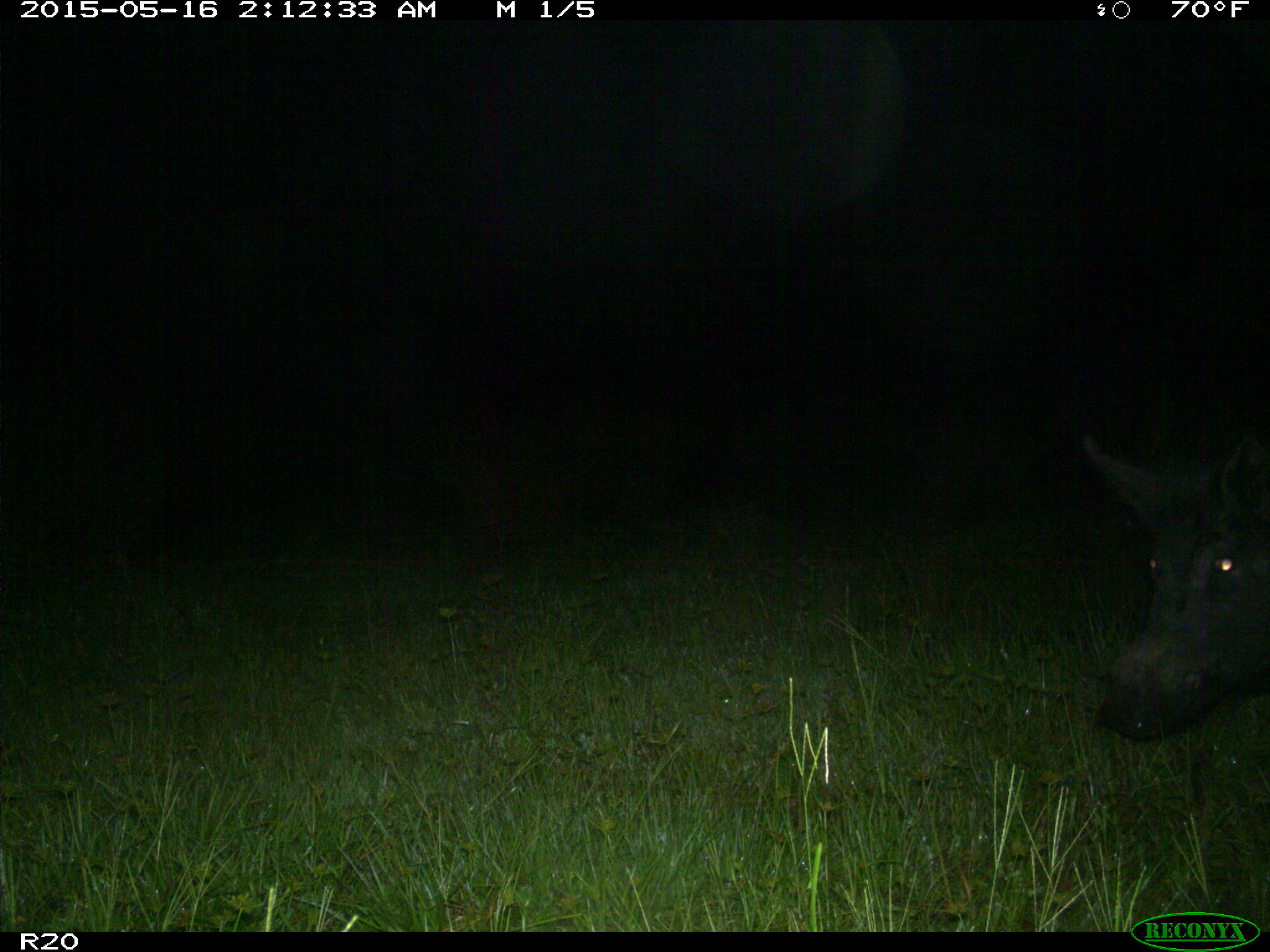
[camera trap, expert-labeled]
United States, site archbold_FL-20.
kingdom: Animalia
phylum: Chordata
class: Mammalia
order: Artiodactyla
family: Suidae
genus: Sus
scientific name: Sus scrofa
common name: wild boar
Sus scrofa (wild boar).